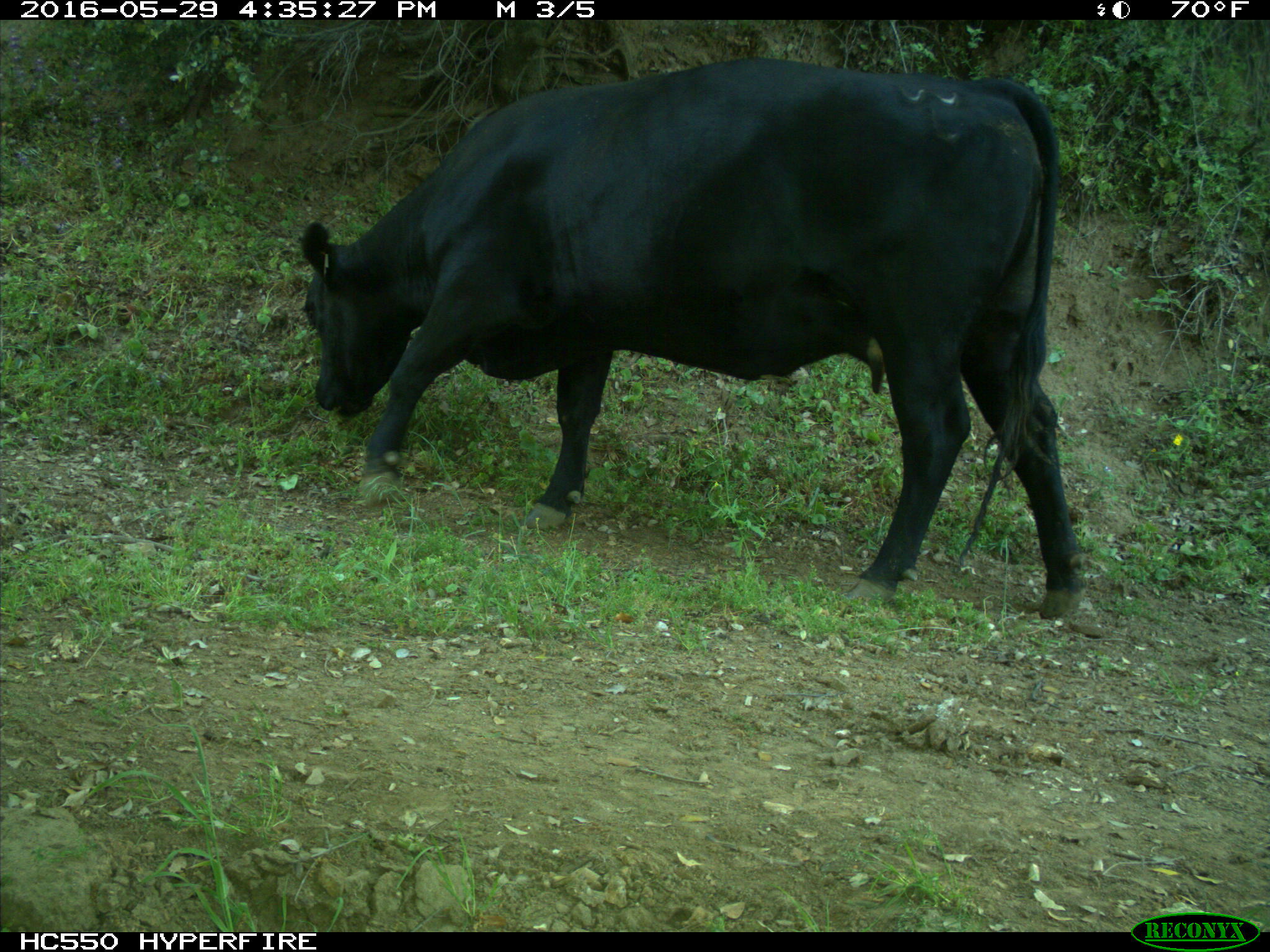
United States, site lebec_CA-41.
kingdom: Animalia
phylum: Chordata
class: Mammalia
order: Artiodactyla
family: Bovidae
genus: Bos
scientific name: Bos taurus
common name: domestic cow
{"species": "Bos taurus (domestic cow)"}